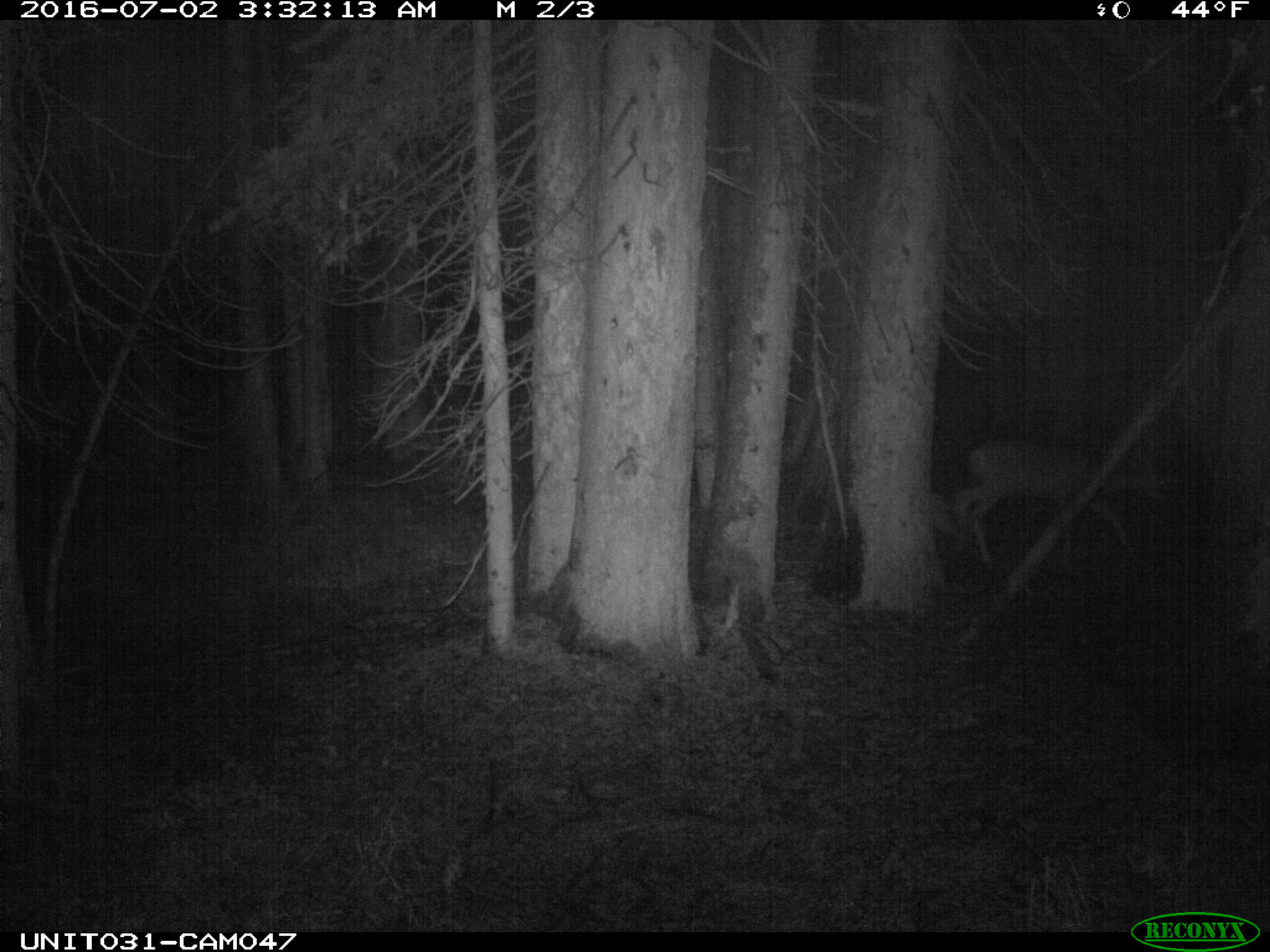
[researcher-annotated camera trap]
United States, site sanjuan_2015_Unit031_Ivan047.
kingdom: Animalia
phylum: Chordata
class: Mammalia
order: Artiodactyla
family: Cervidae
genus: Odocoileus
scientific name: Odocoileus hemionus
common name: mule deer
Odocoileus hemionus (mule deer).